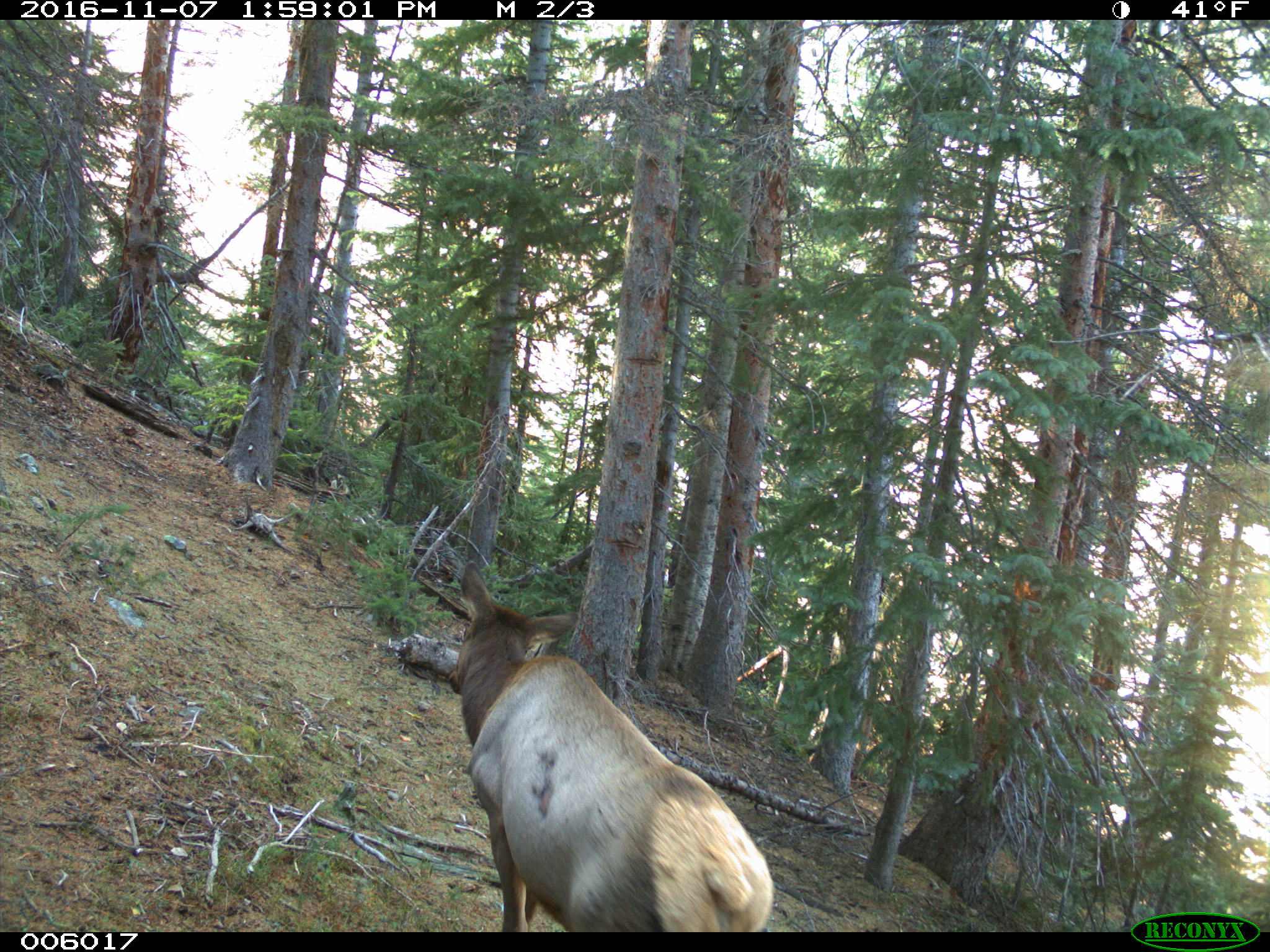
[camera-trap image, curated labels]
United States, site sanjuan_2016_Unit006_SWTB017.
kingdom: Animalia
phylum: Chordata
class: Mammalia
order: Artiodactyla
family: Cervidae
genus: Cervus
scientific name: Cervus elaphus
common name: red deer